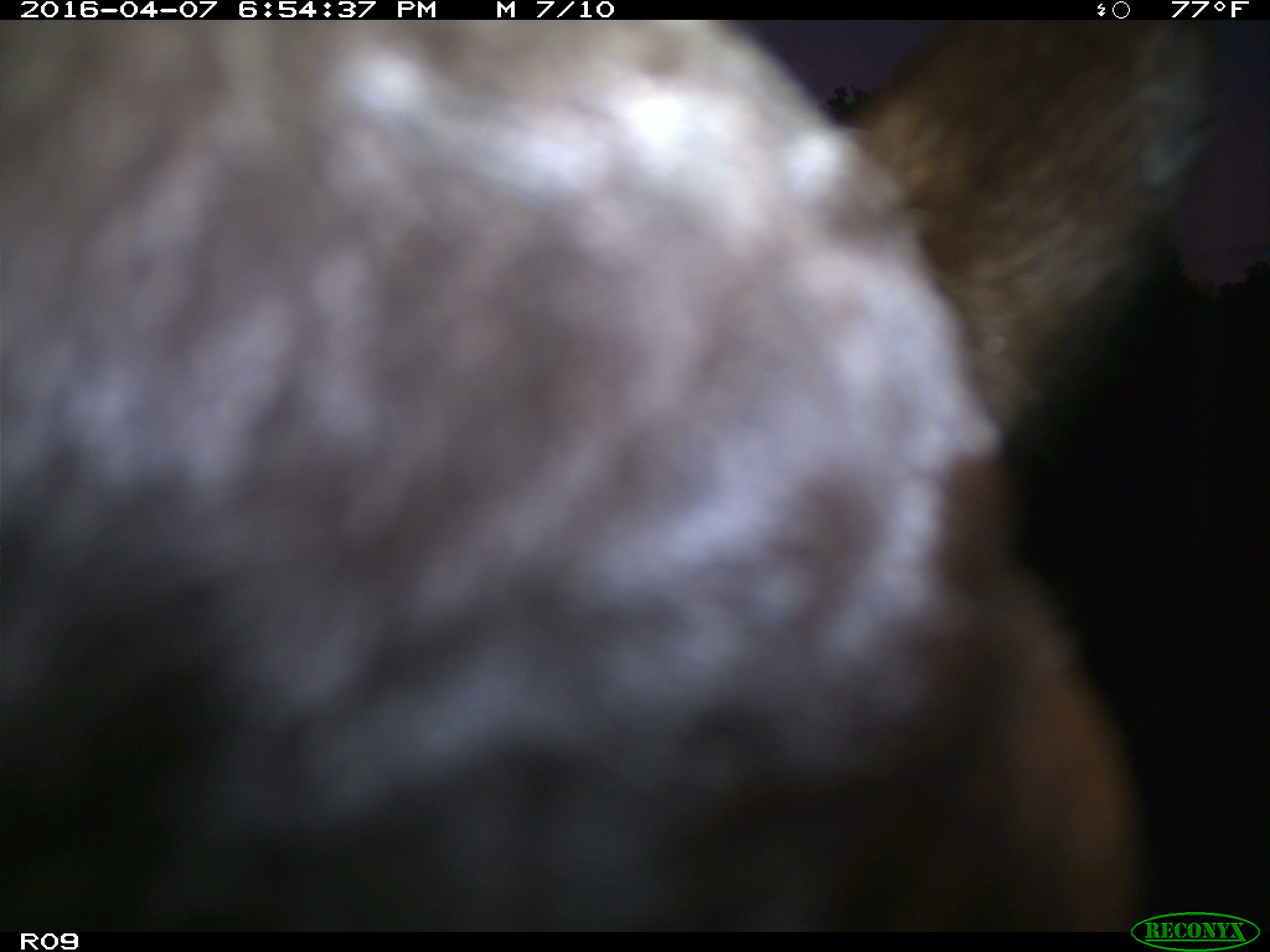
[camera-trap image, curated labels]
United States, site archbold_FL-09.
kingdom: Animalia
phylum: Chordata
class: Mammalia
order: Artiodactyla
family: Bovidae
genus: Bos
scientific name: Bos taurus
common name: domestic cow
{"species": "Bos taurus (domestic cow)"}